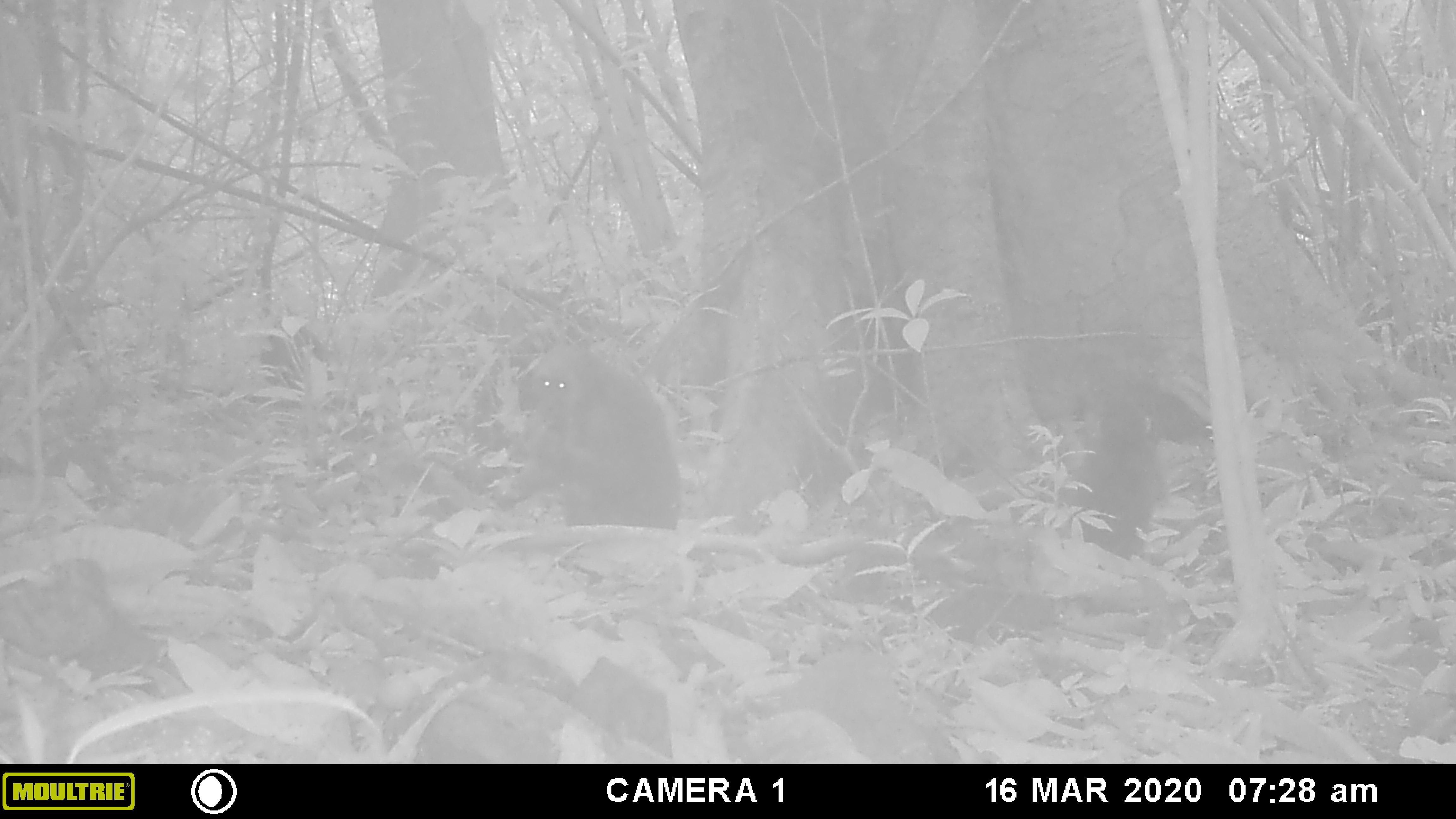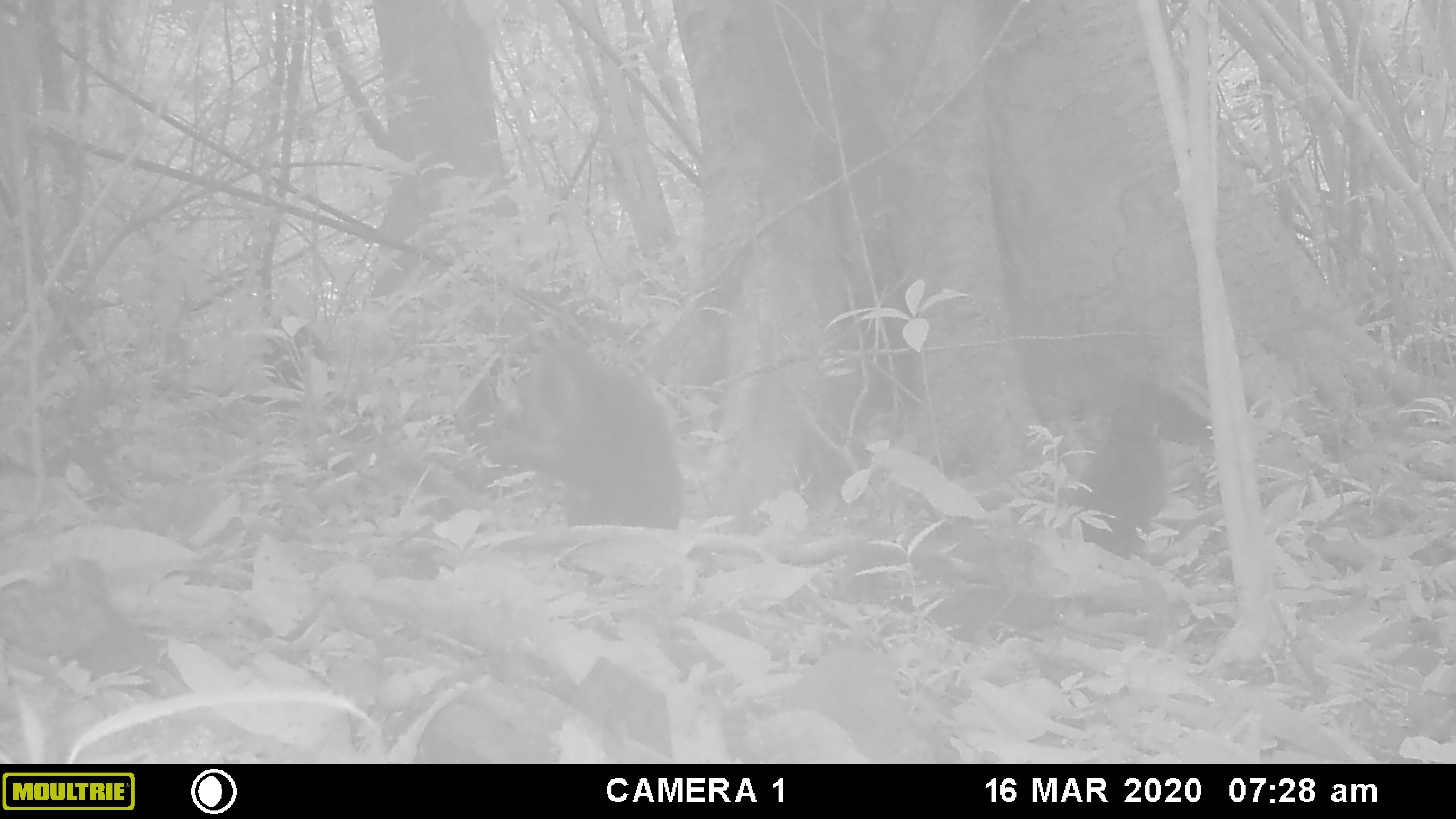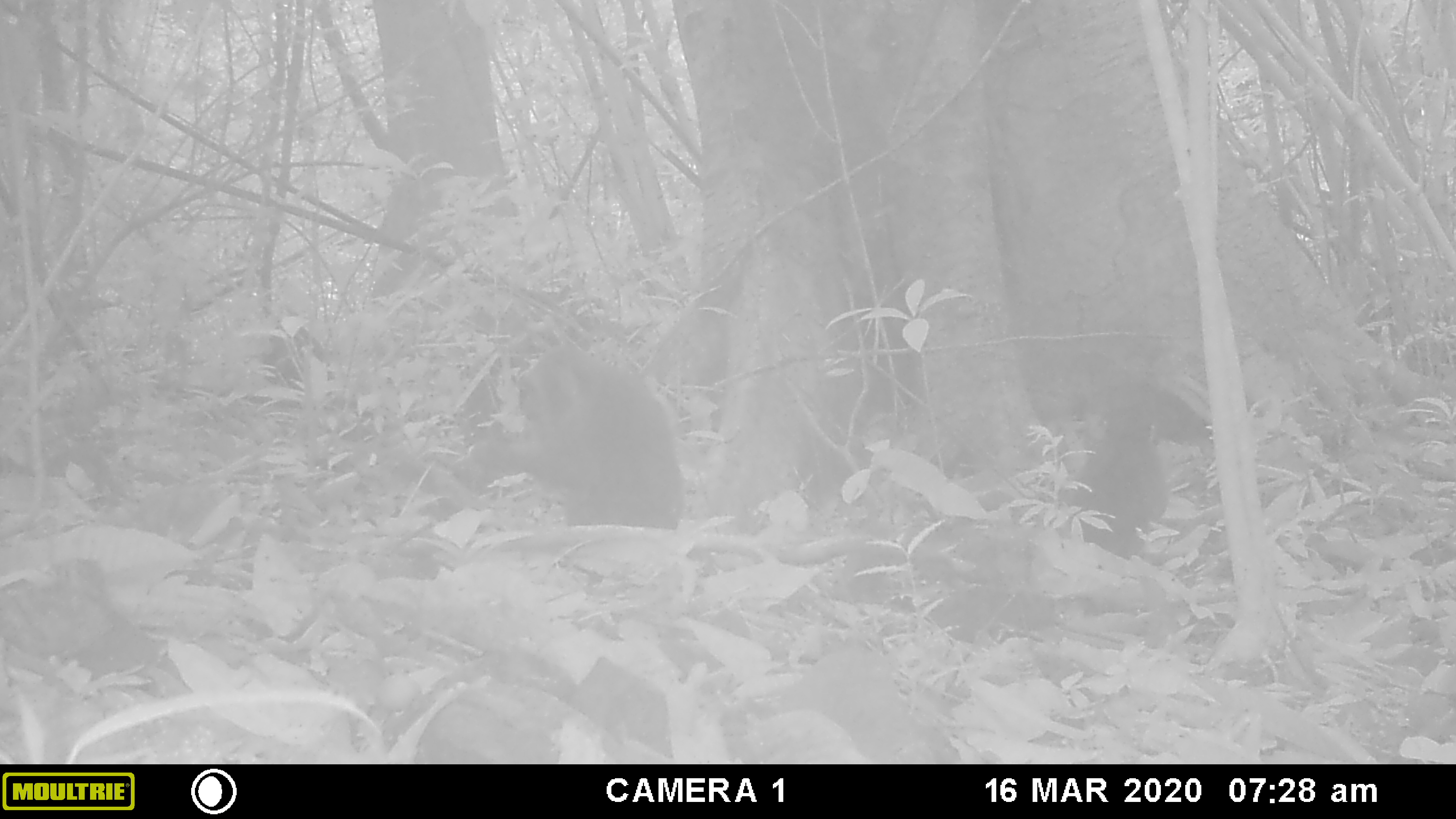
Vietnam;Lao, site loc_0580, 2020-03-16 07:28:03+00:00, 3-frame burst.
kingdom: Animalia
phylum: Chordata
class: Mammalia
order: Primates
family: Cercopithecidae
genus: Macaca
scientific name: Macaca arctoides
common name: stump-tailed macaque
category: stump tailed macaque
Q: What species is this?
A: Stump tailed macaque (stump-tailed macaque) (Macaca arctoides).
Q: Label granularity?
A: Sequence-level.